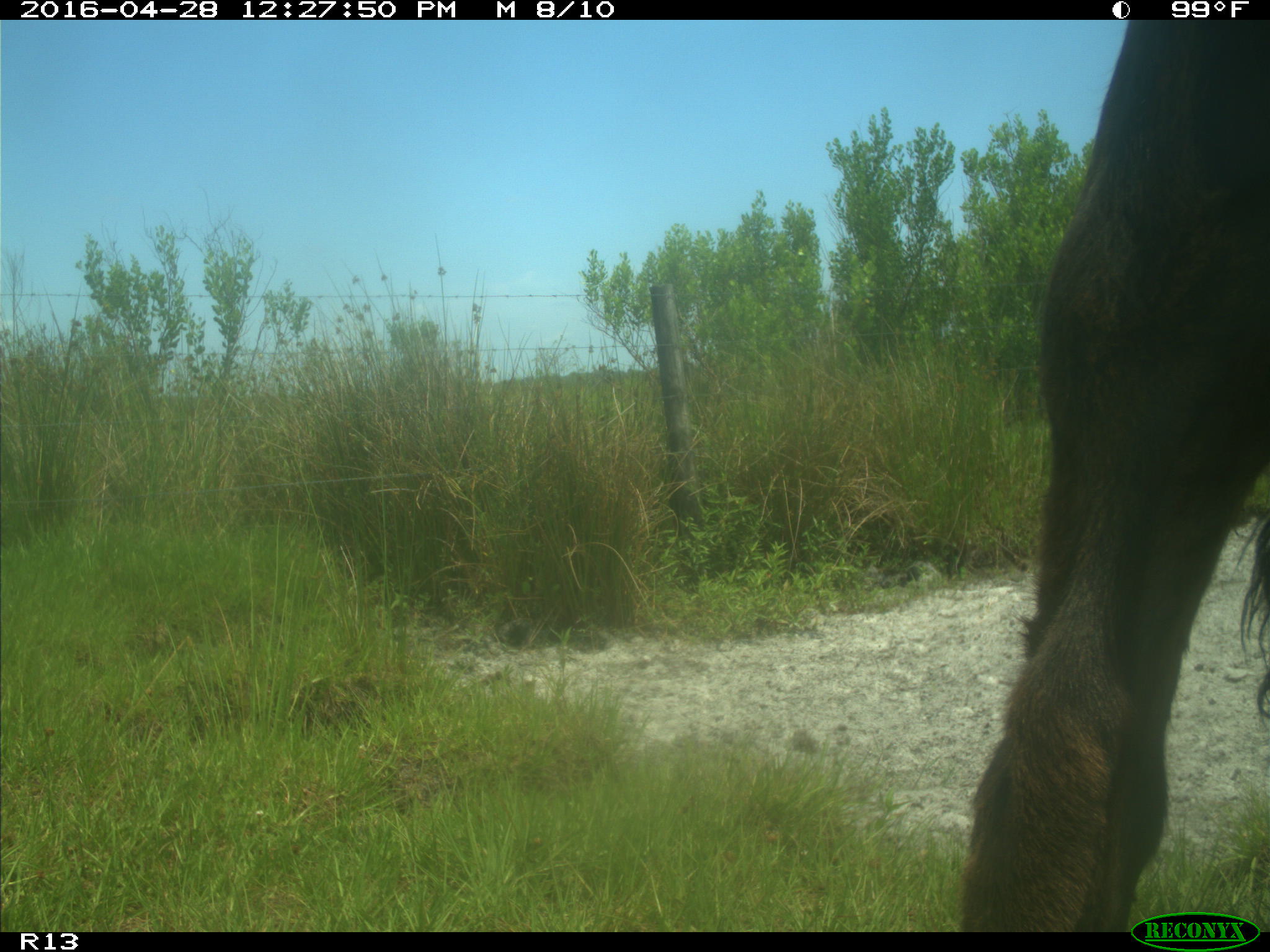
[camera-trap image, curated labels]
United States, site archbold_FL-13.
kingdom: Animalia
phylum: Chordata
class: Mammalia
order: Artiodactyla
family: Bovidae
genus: Bos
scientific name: Bos taurus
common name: domestic cow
Bos taurus (domestic cow).